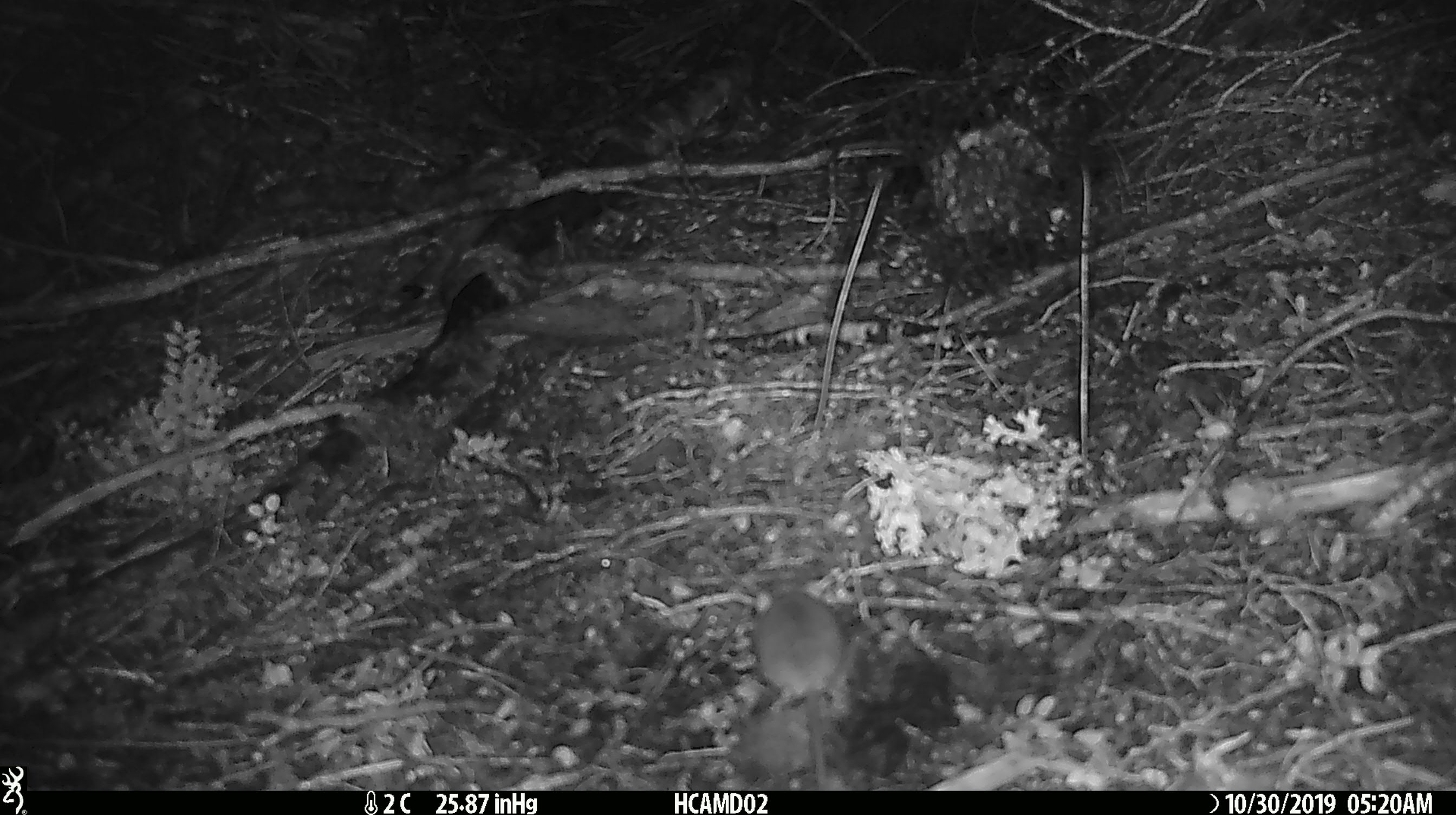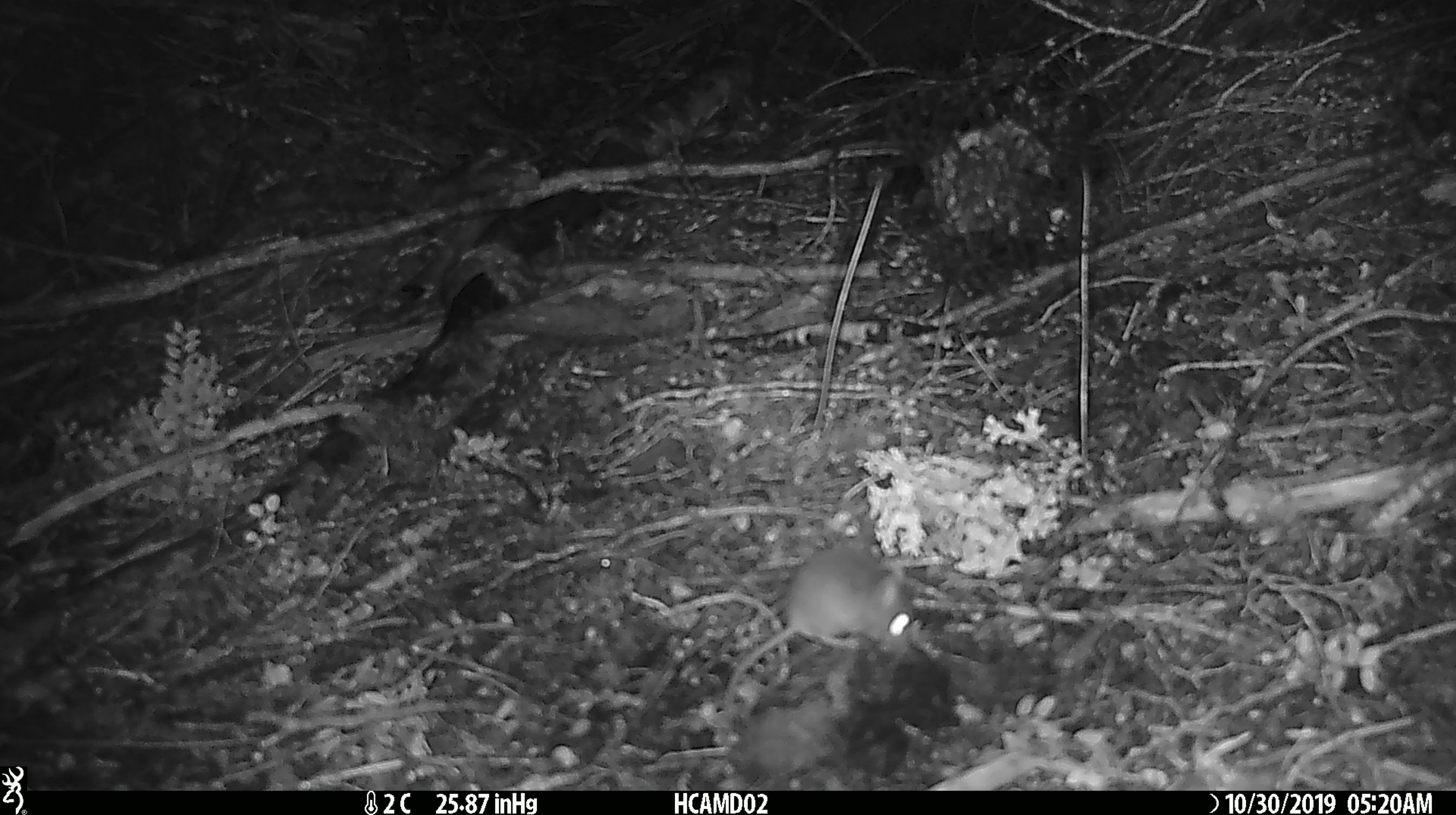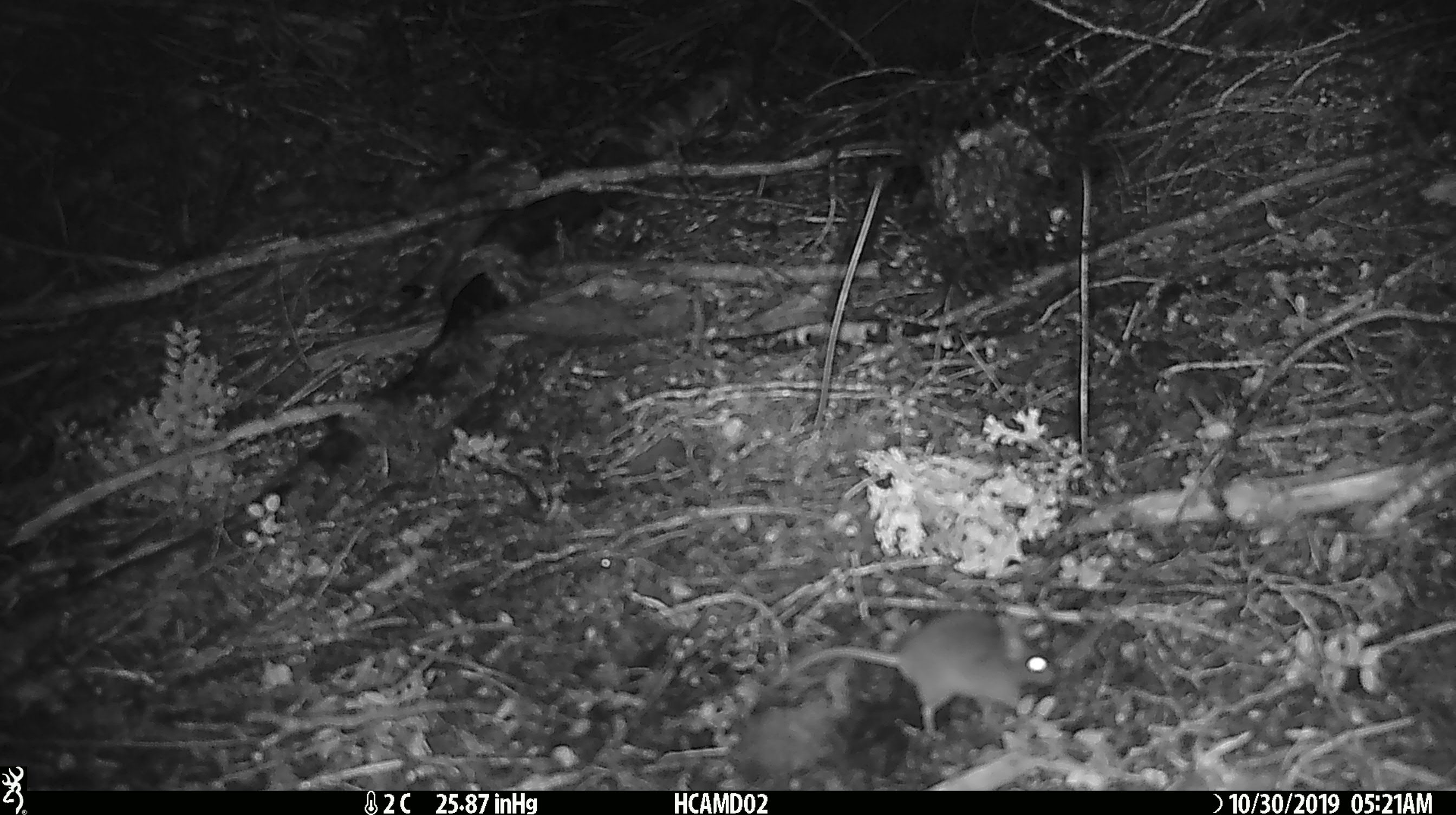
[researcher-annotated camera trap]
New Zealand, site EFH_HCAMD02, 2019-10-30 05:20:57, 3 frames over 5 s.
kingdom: Animalia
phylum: Chordata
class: Mammalia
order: Rodentia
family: Muridae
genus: Mus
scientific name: Mus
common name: mouse